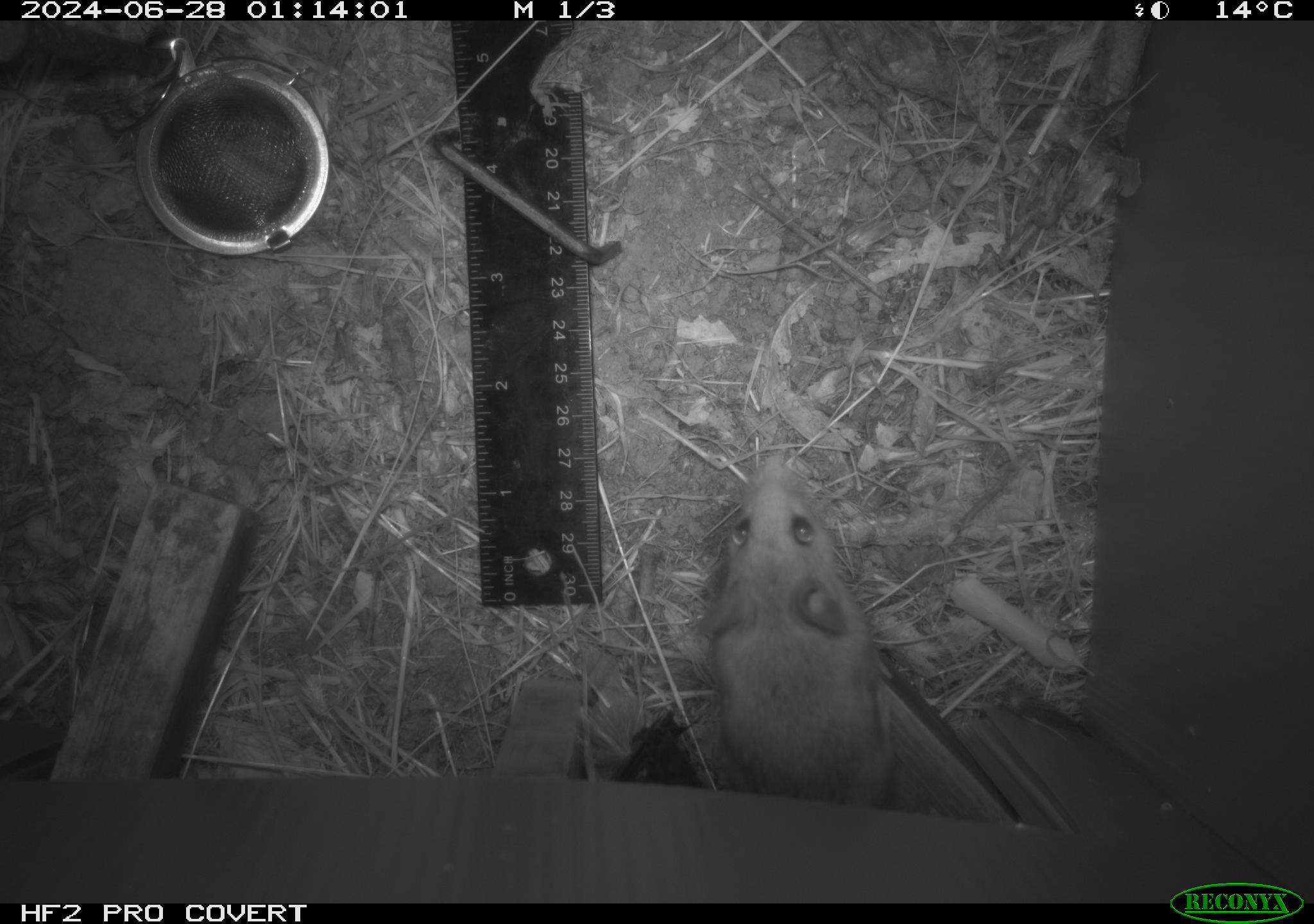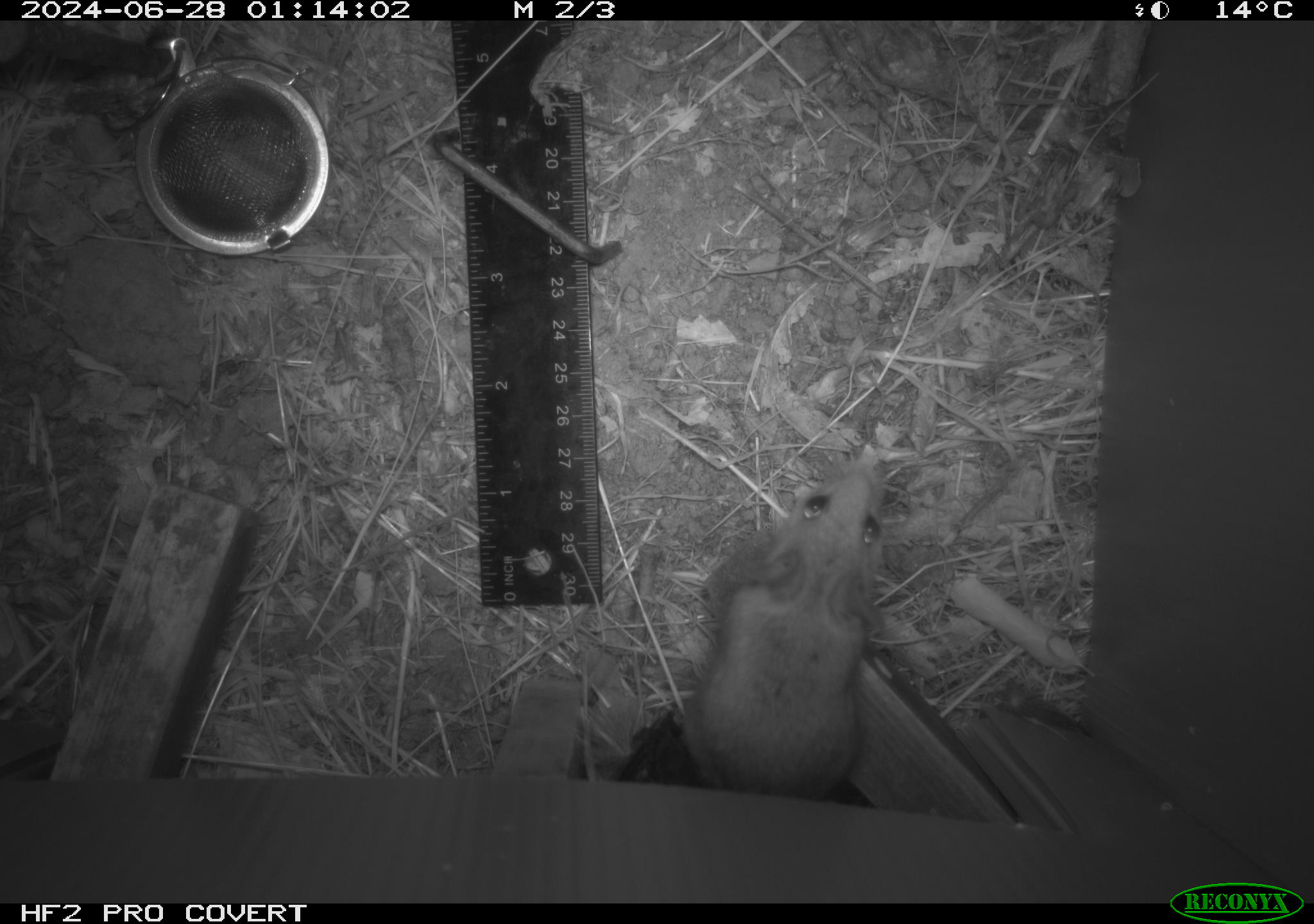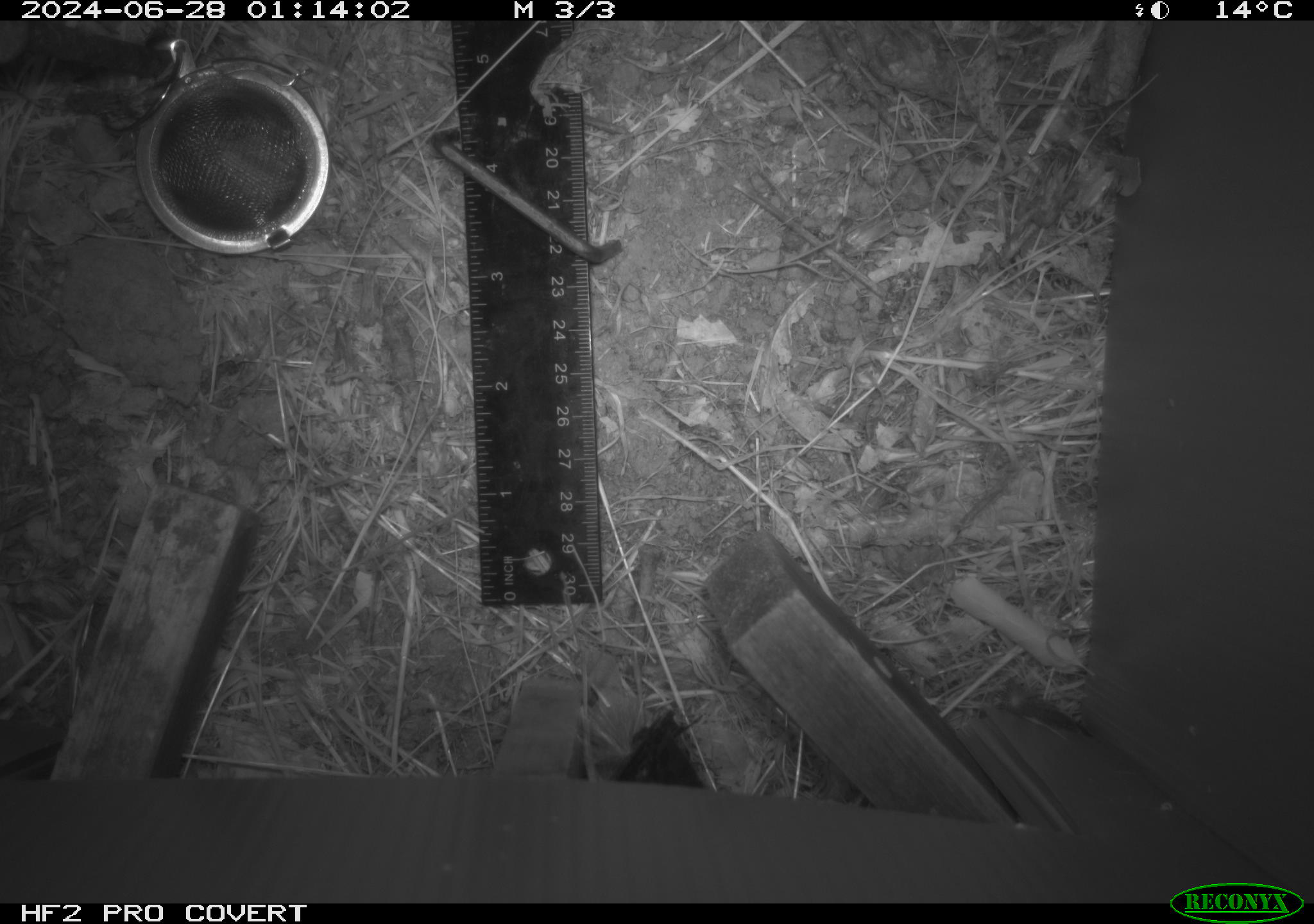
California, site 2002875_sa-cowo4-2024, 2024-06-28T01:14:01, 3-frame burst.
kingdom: Animalia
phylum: Chordata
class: Mammalia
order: Rodentia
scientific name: Rodentia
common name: rodent